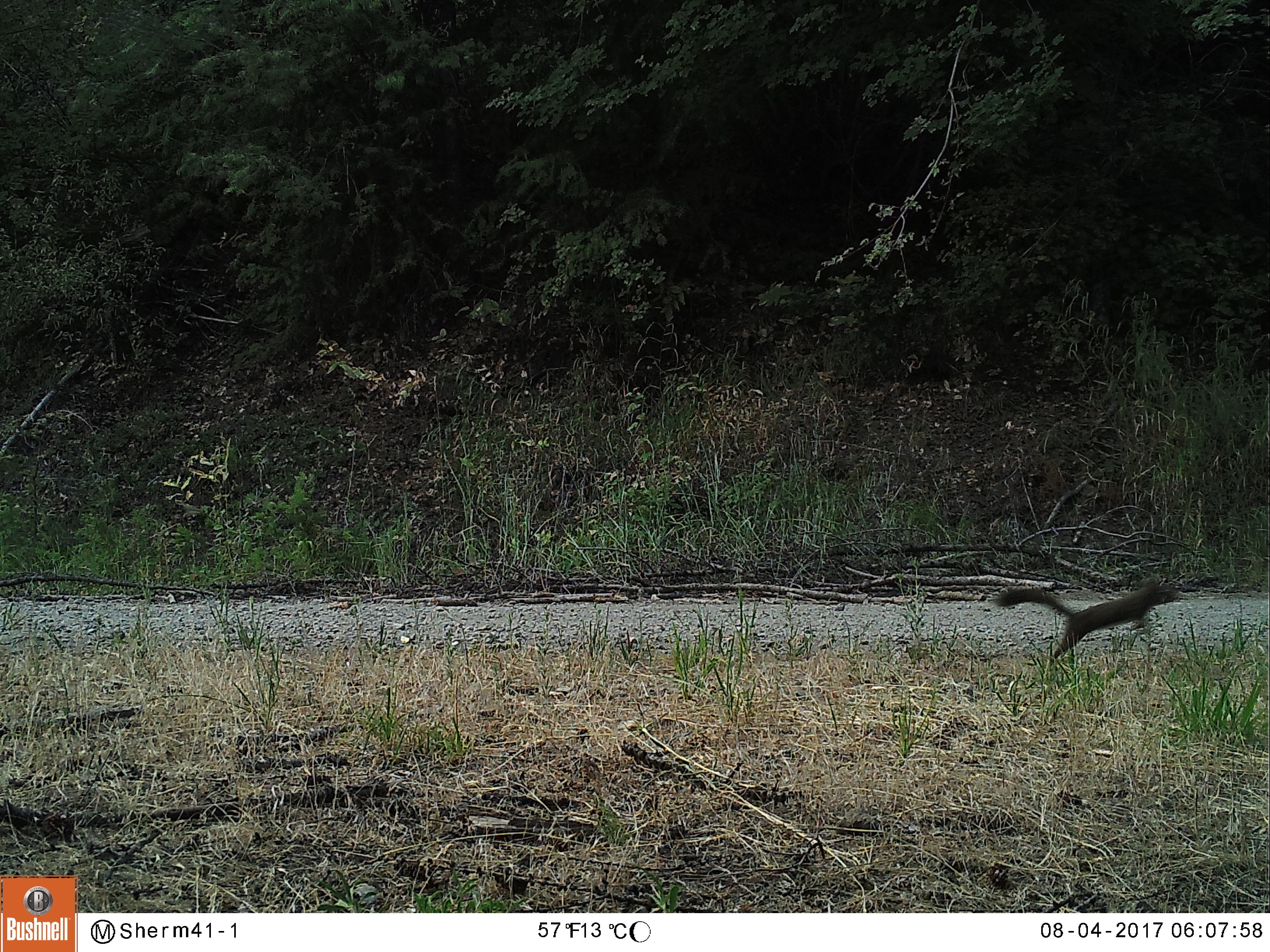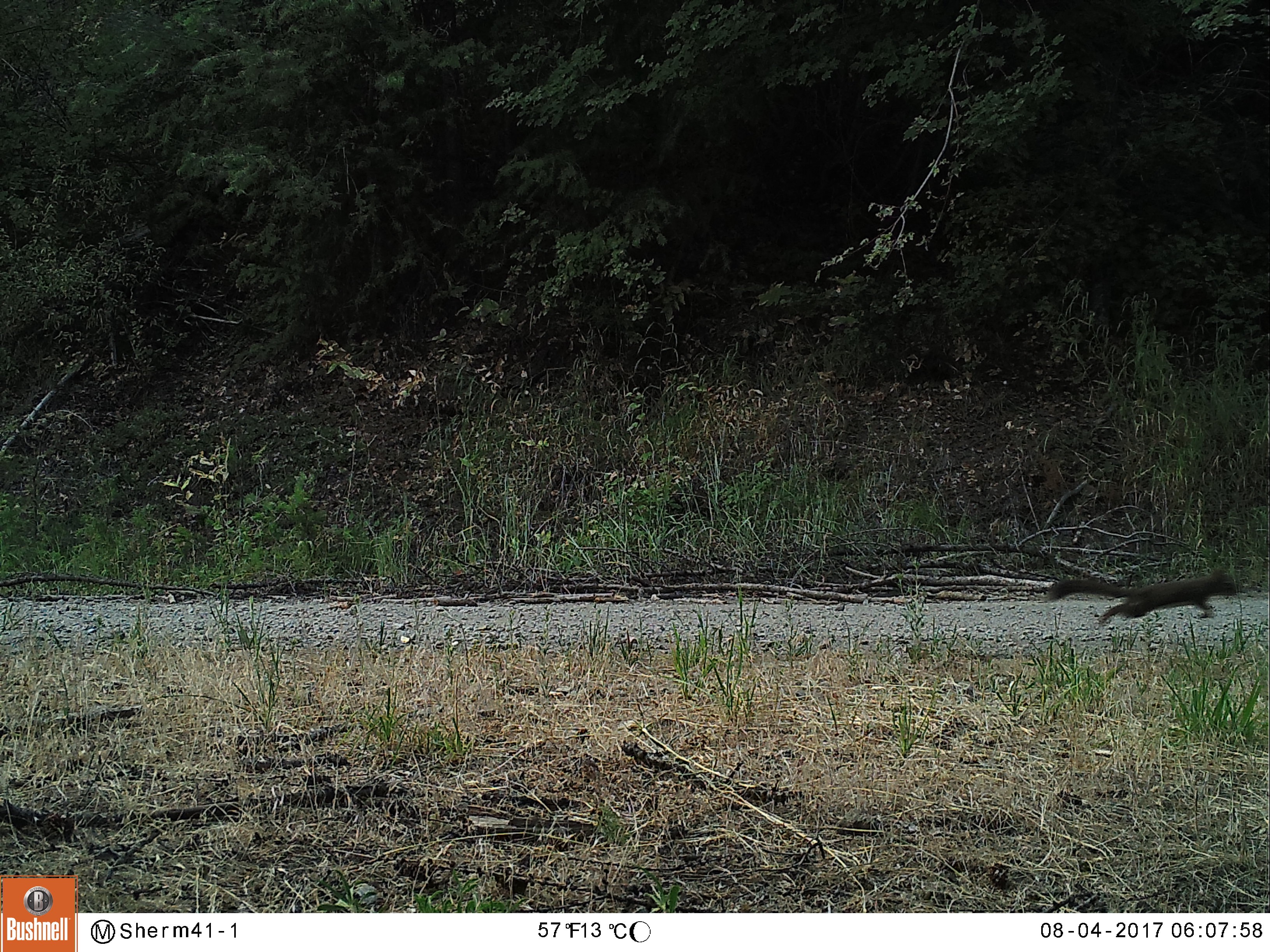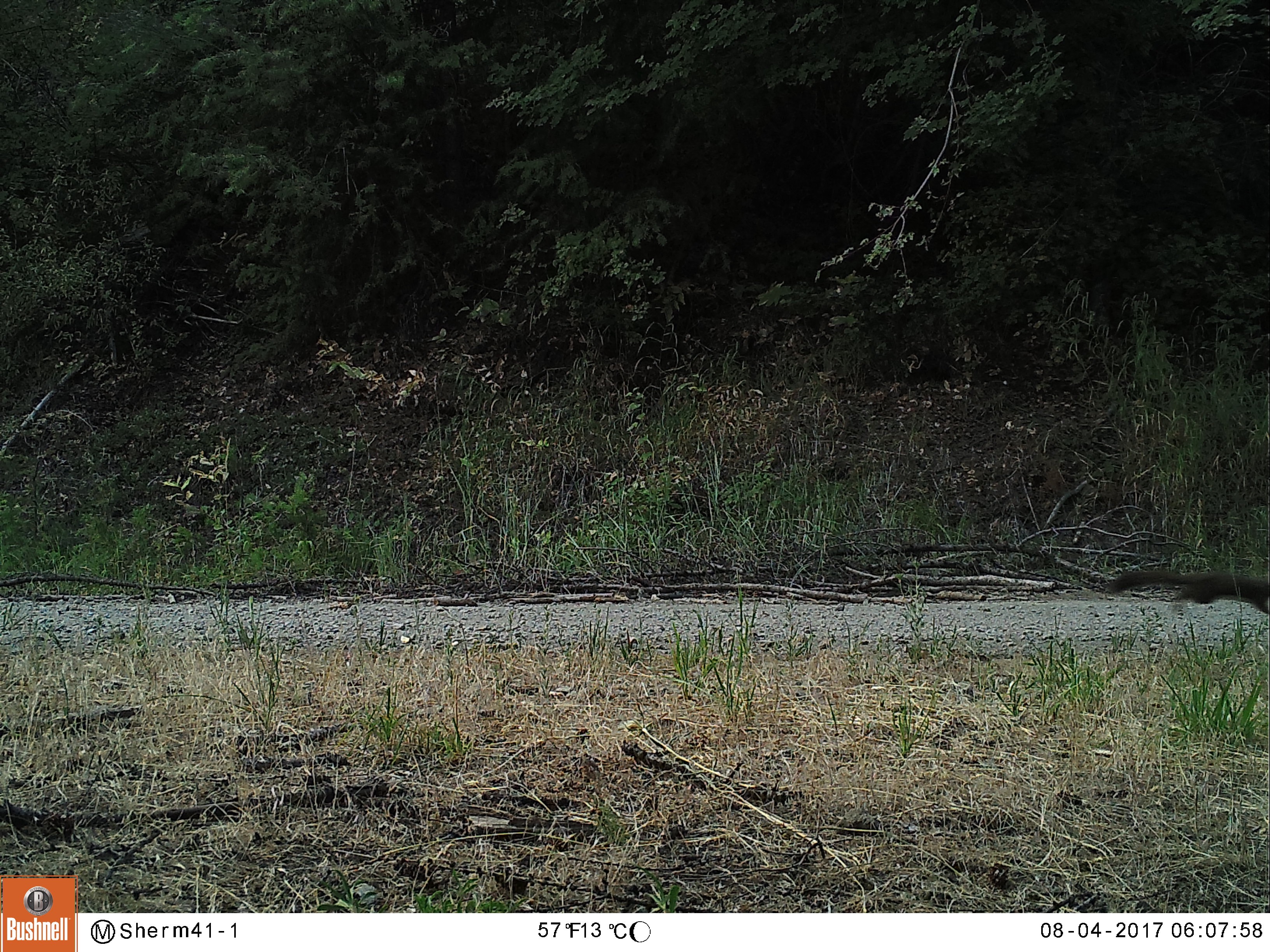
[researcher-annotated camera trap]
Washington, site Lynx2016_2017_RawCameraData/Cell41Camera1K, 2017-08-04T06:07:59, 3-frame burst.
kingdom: Animalia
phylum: Chordata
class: Mammalia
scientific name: Mammalia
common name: small mammal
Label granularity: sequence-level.